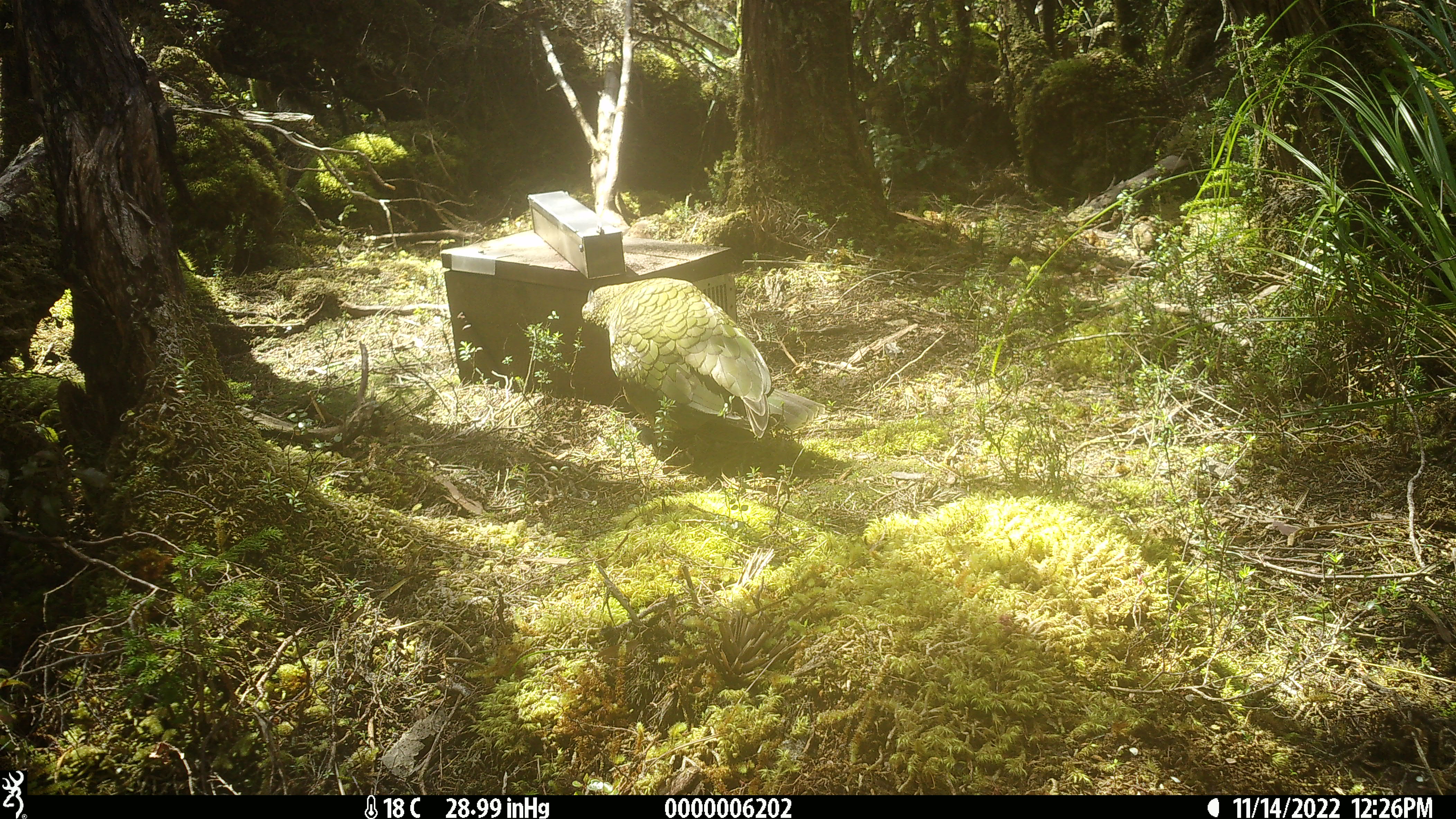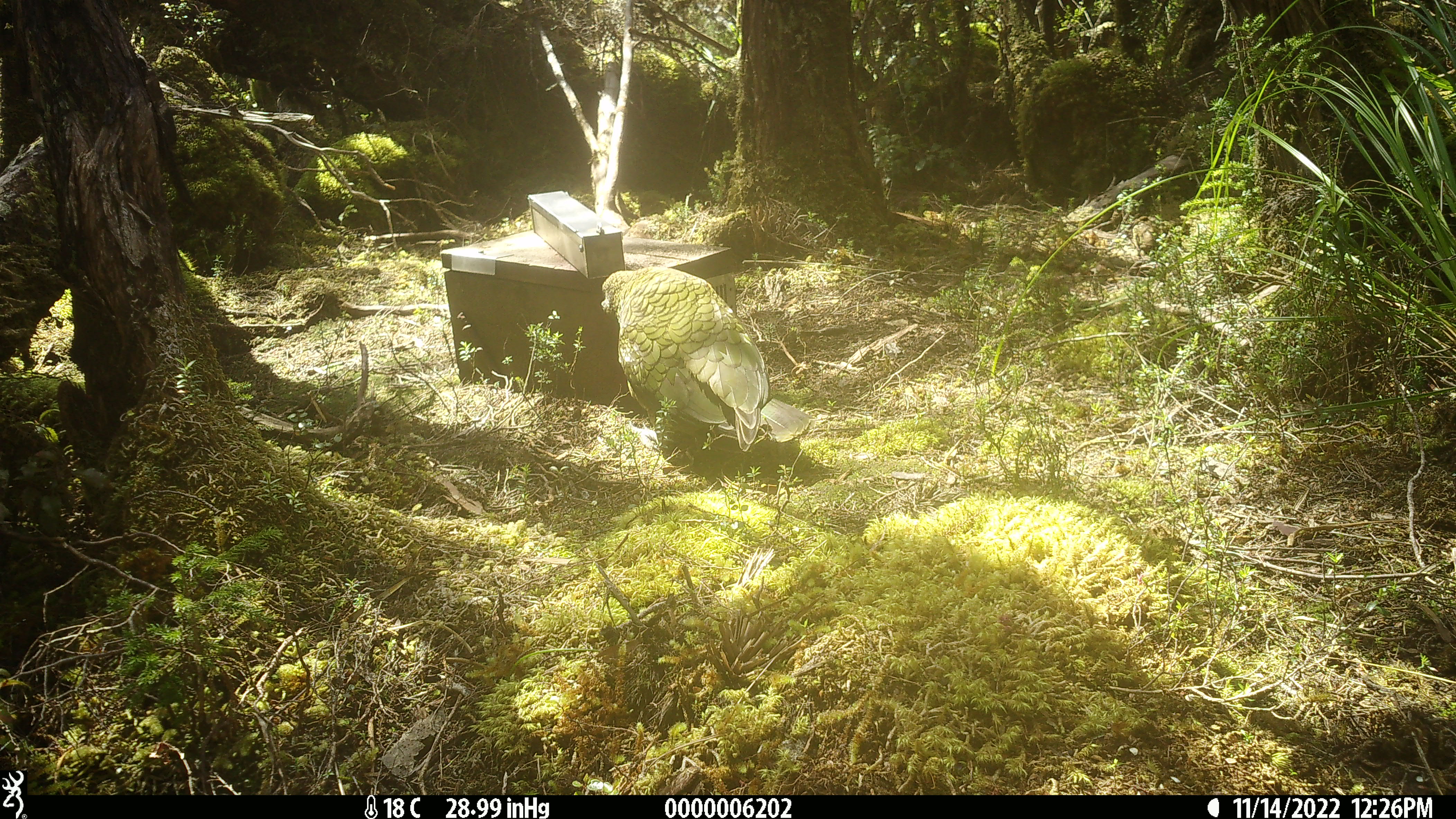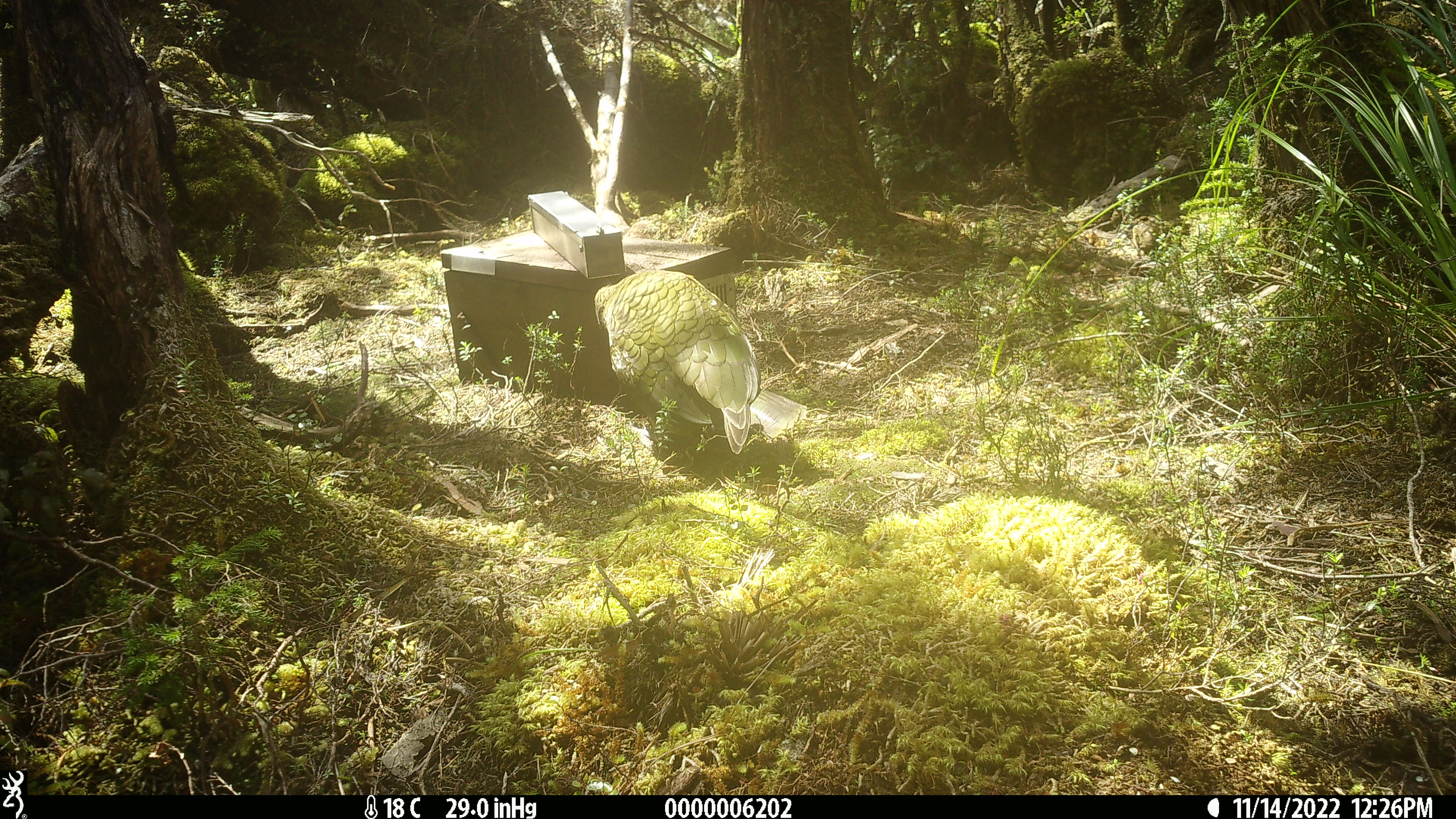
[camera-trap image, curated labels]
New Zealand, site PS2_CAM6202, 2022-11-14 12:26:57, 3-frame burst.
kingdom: Animalia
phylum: Chordata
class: Aves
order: Psittaciformes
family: Strigopidae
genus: Nestor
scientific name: Nestor notabilis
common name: kea